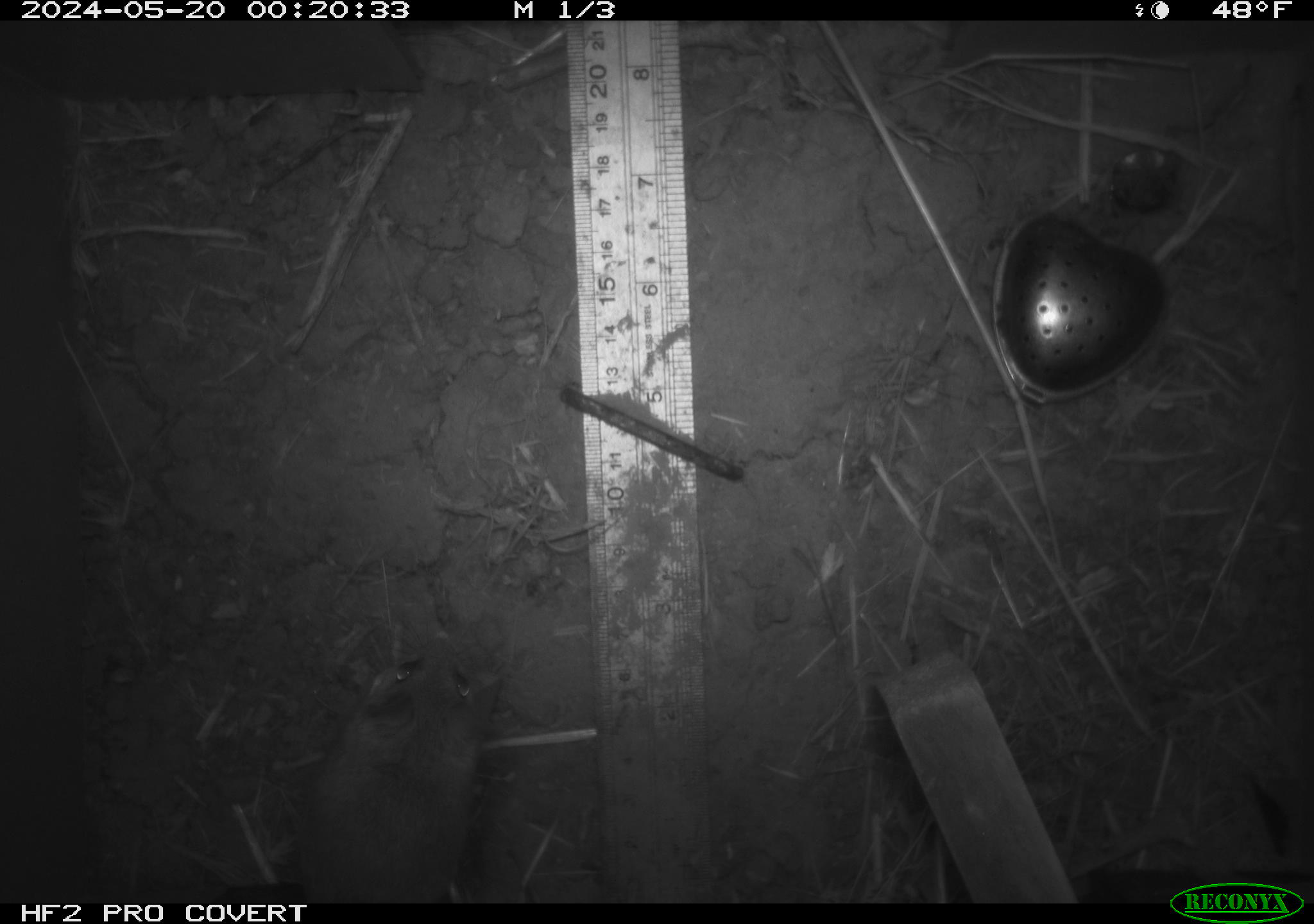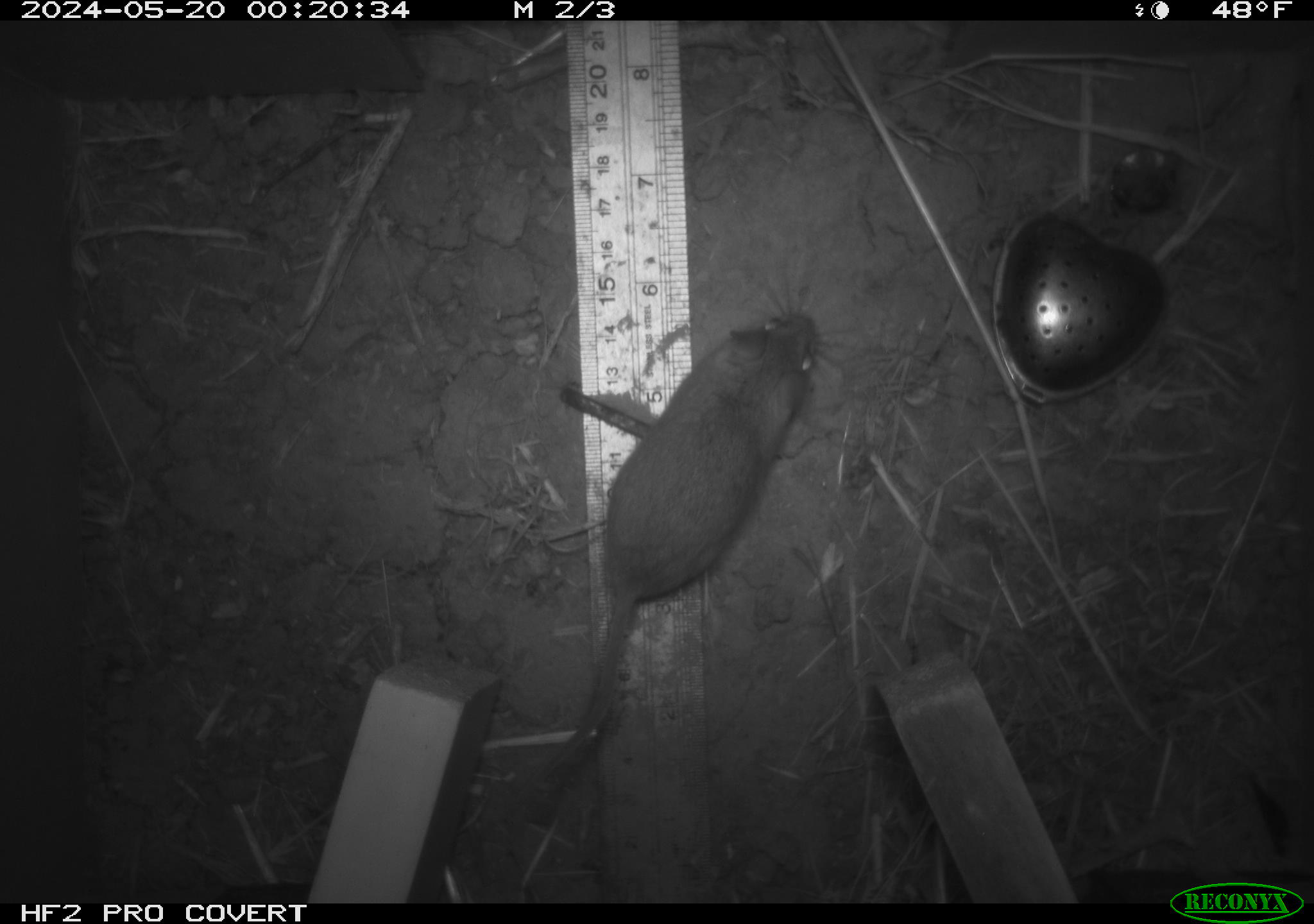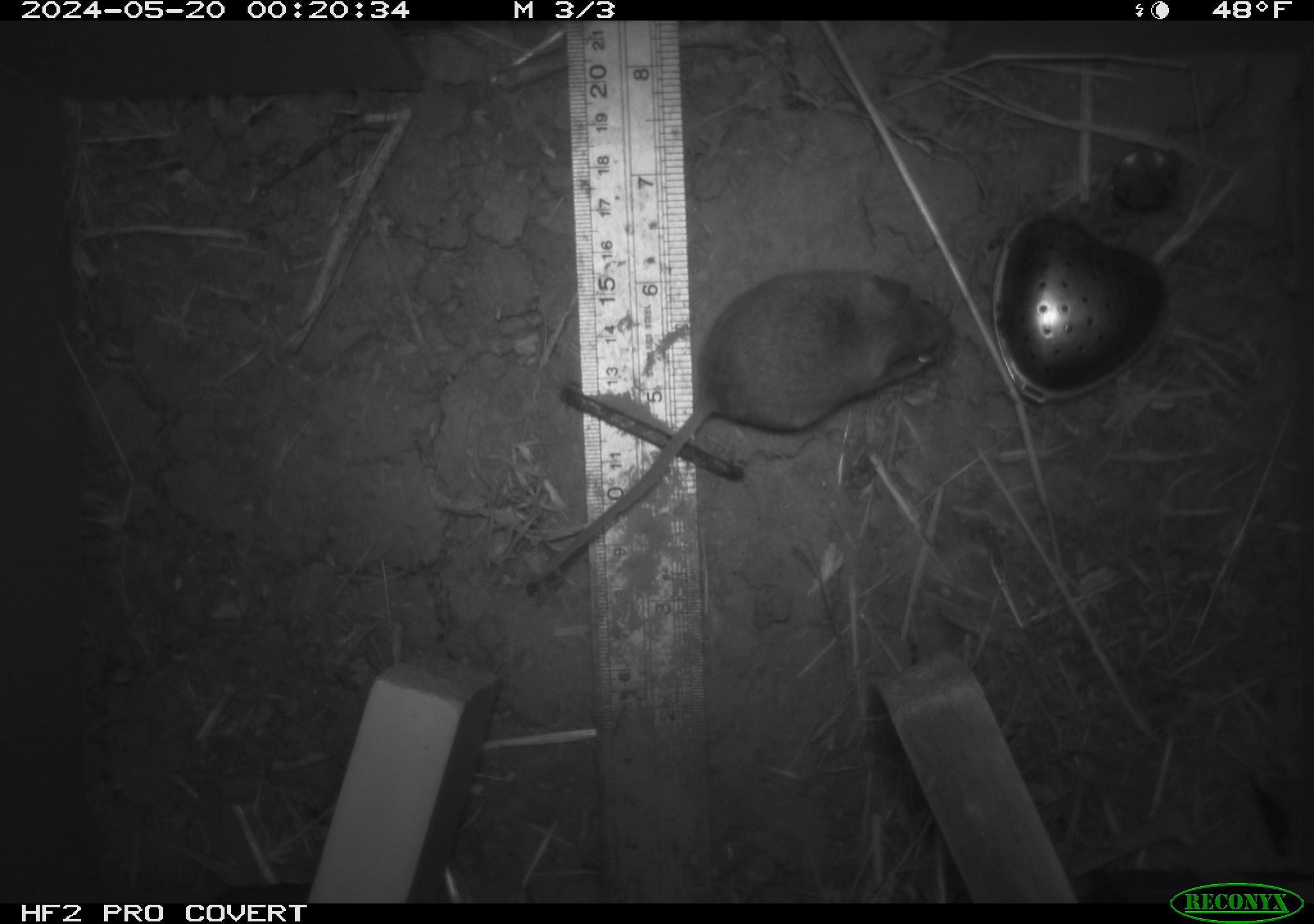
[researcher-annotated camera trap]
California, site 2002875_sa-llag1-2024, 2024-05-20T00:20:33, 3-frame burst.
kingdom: Animalia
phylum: Chordata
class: Mammalia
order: Rodentia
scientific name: Rodentia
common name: mouse species